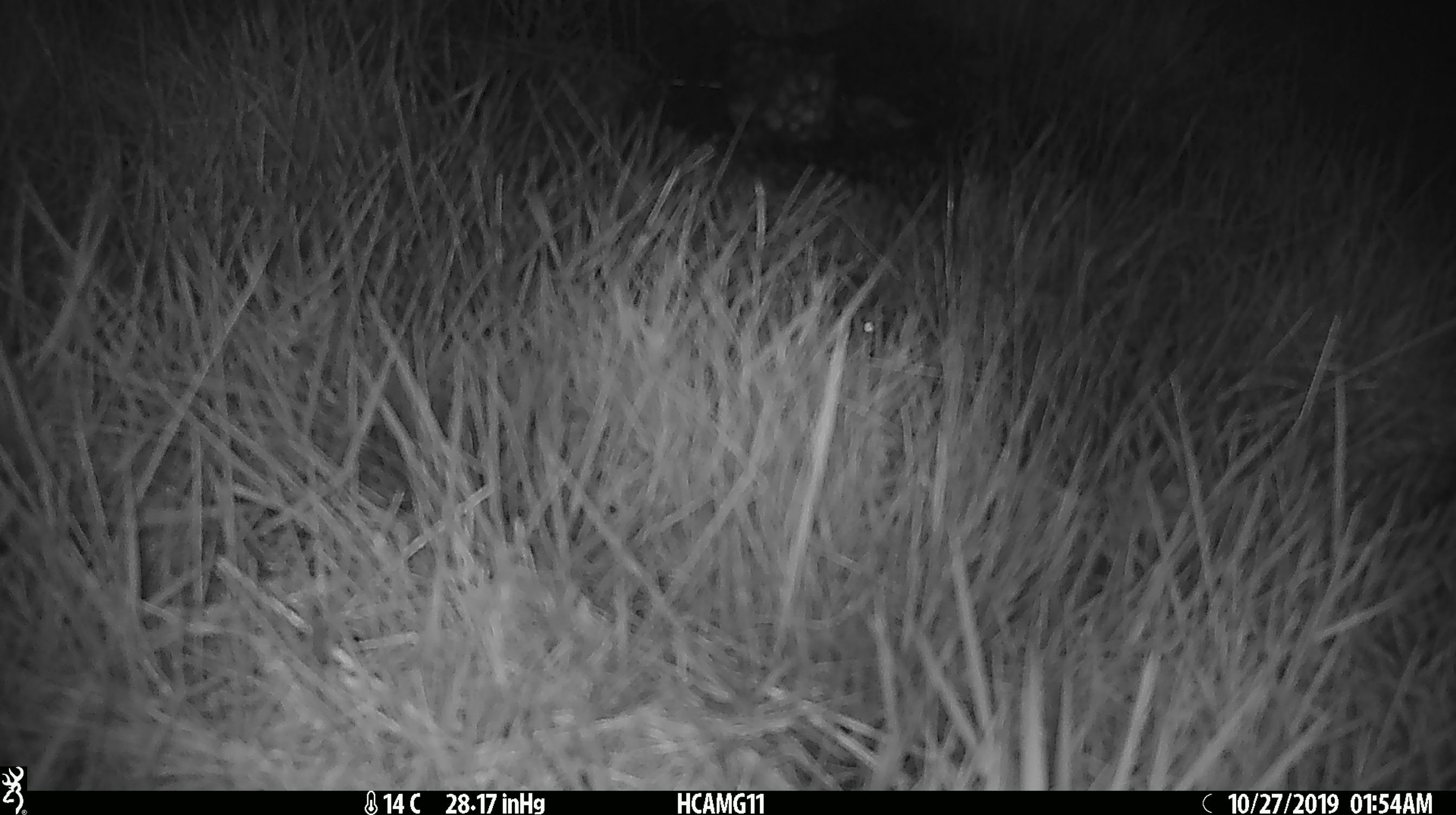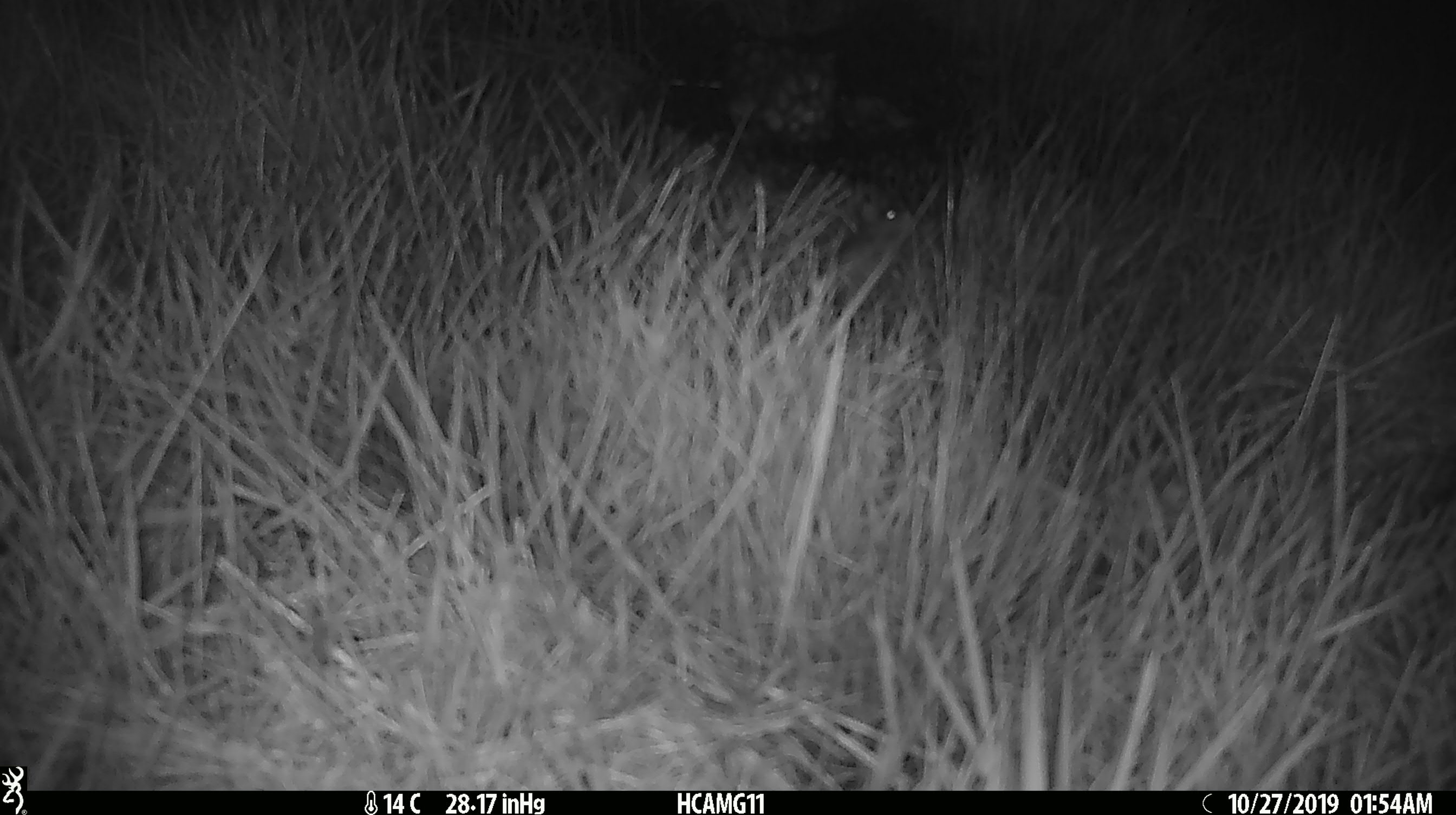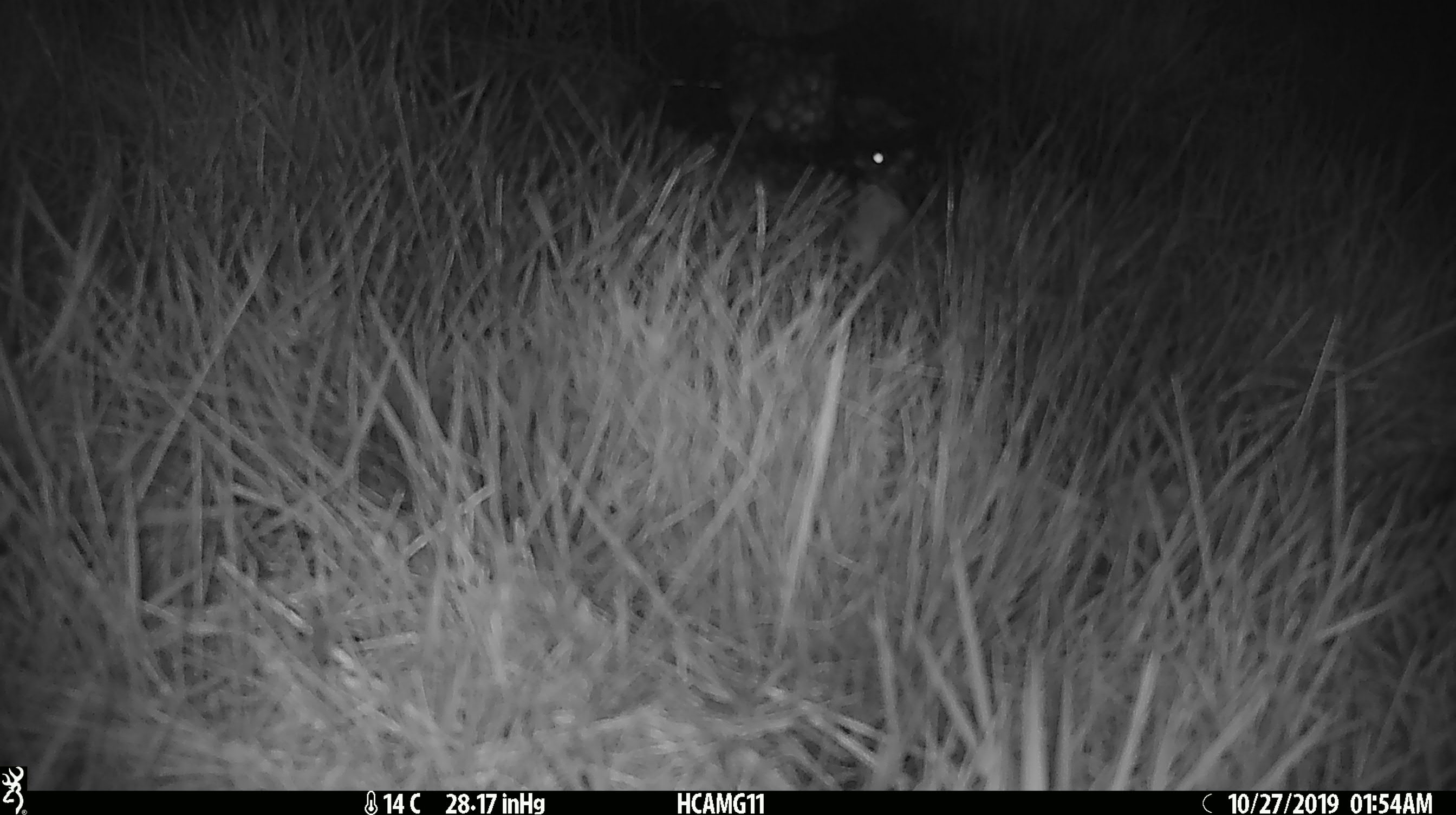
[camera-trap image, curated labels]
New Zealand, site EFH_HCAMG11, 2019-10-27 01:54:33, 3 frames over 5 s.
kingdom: Animalia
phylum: Chordata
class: Mammalia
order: Rodentia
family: Muridae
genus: Mus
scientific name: Mus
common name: mouse